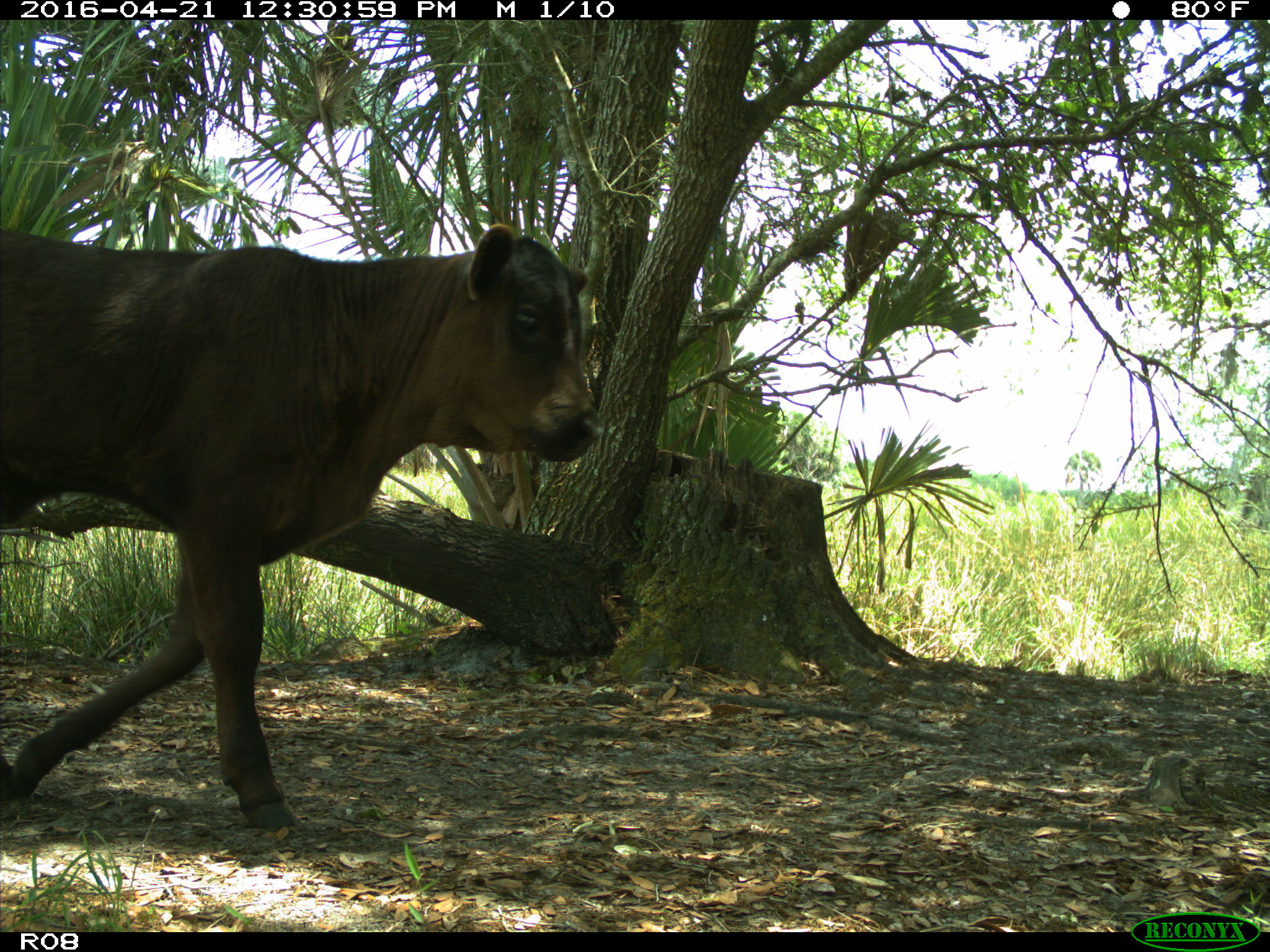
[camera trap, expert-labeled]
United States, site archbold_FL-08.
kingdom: Animalia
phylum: Chordata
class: Mammalia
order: Artiodactyla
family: Bovidae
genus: Bos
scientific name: Bos taurus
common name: domestic cow